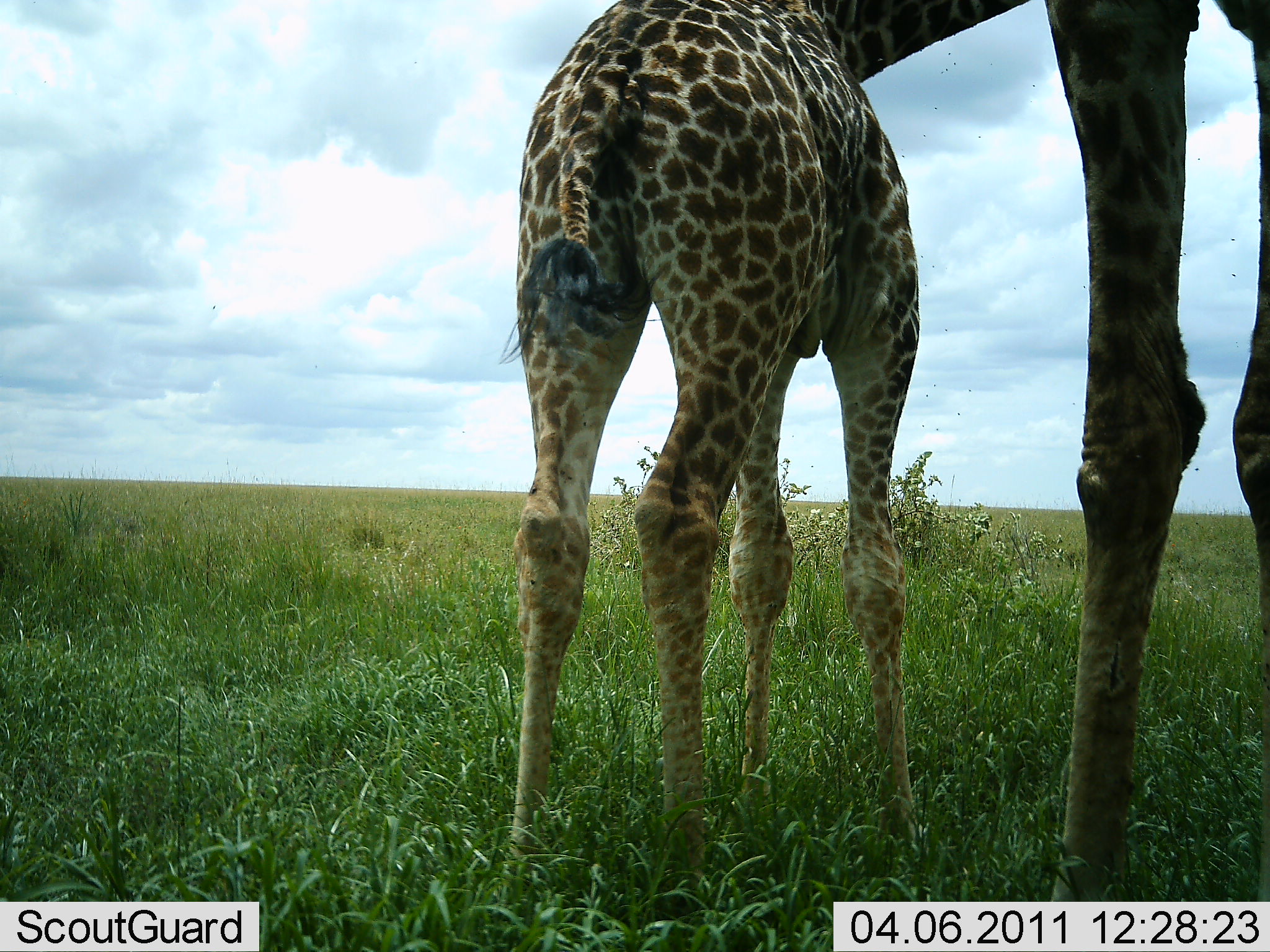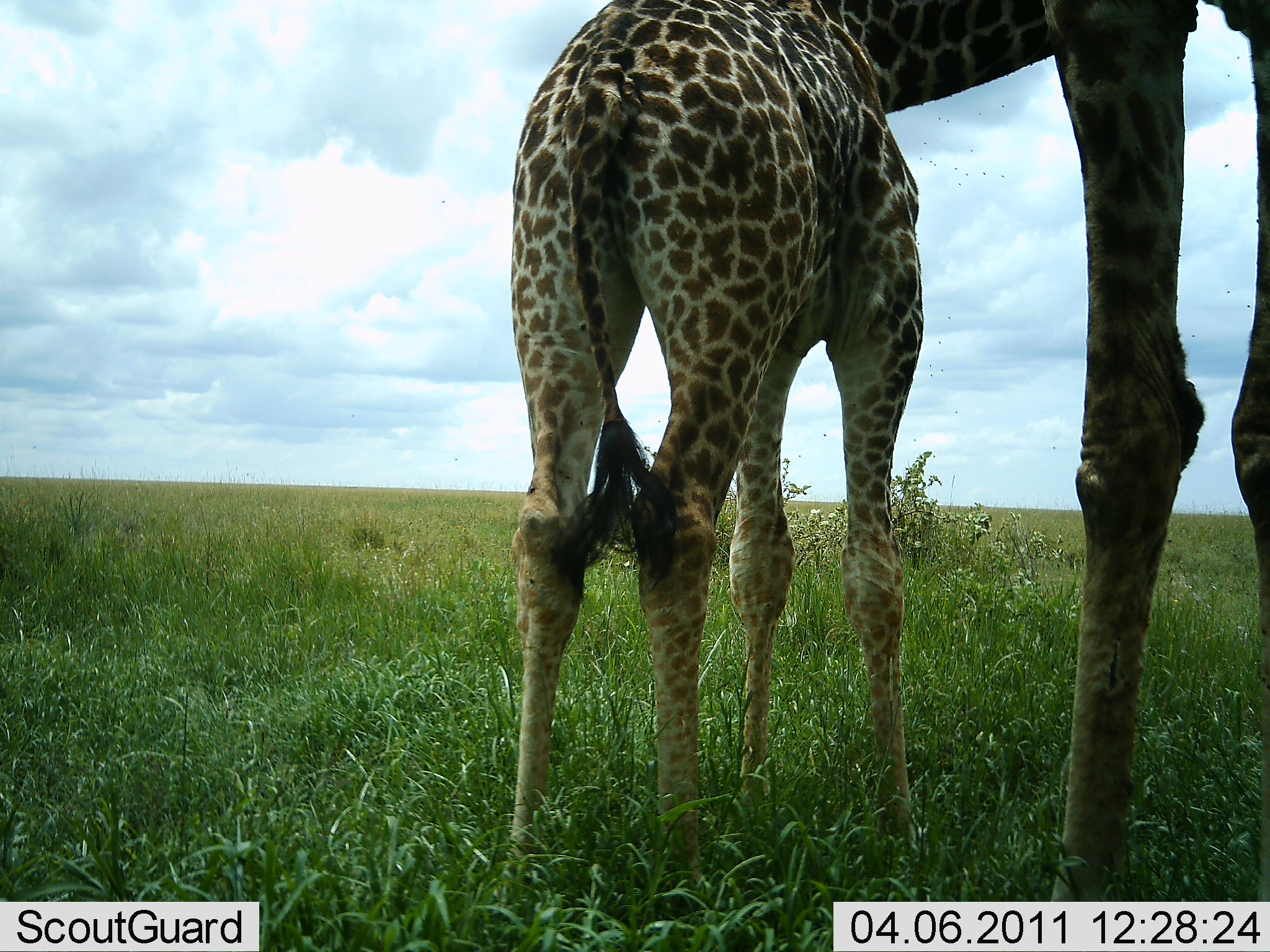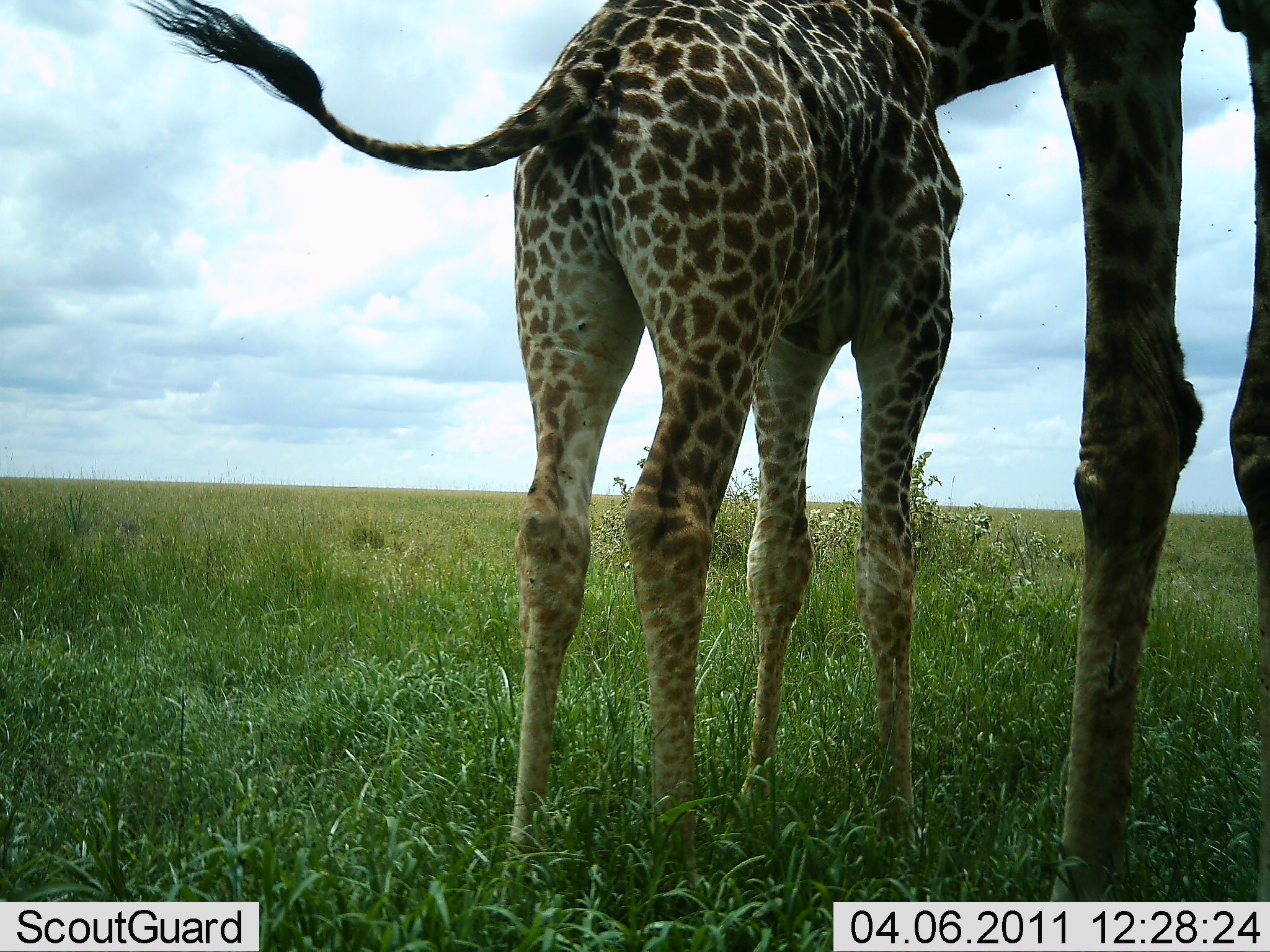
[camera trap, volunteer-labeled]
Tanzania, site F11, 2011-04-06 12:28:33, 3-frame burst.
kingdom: Animalia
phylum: Chordata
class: Mammalia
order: Artiodactyla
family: Giraffidae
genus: Giraffa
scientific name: Giraffa camelopardalis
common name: giraffe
Giraffe (Giraffa camelopardalis), count 2. Behavior (volunteer vote fractions): standing 87%, resting 0%, moving 0%, interacting 20%. Young present (vote fraction): 33%. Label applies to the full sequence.